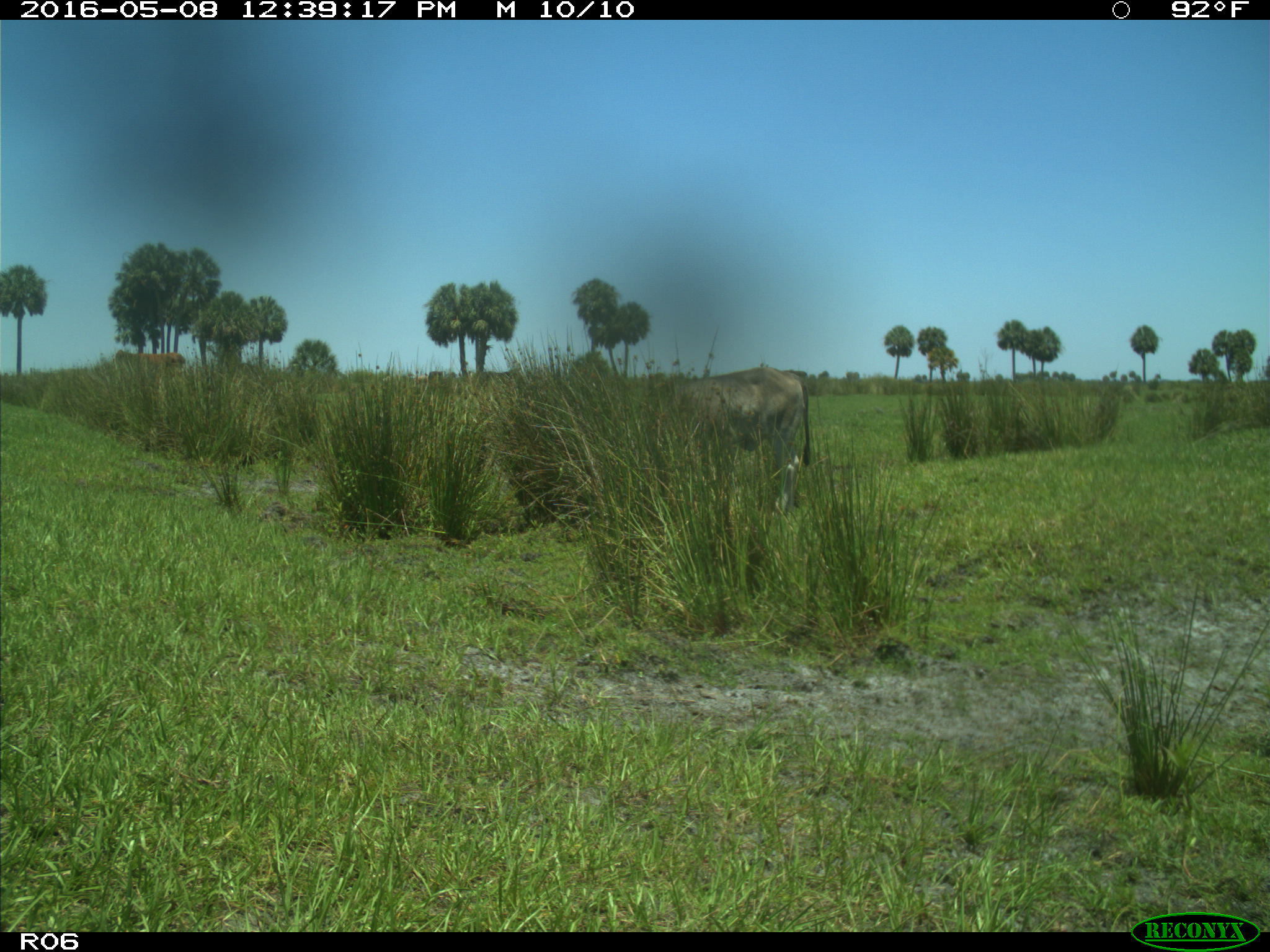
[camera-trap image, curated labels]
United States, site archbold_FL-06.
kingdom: Animalia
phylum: Chordata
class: Mammalia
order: Artiodactyla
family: Bovidae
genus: Bos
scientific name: Bos taurus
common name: domestic cow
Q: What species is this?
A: Bos taurus (domestic cow).